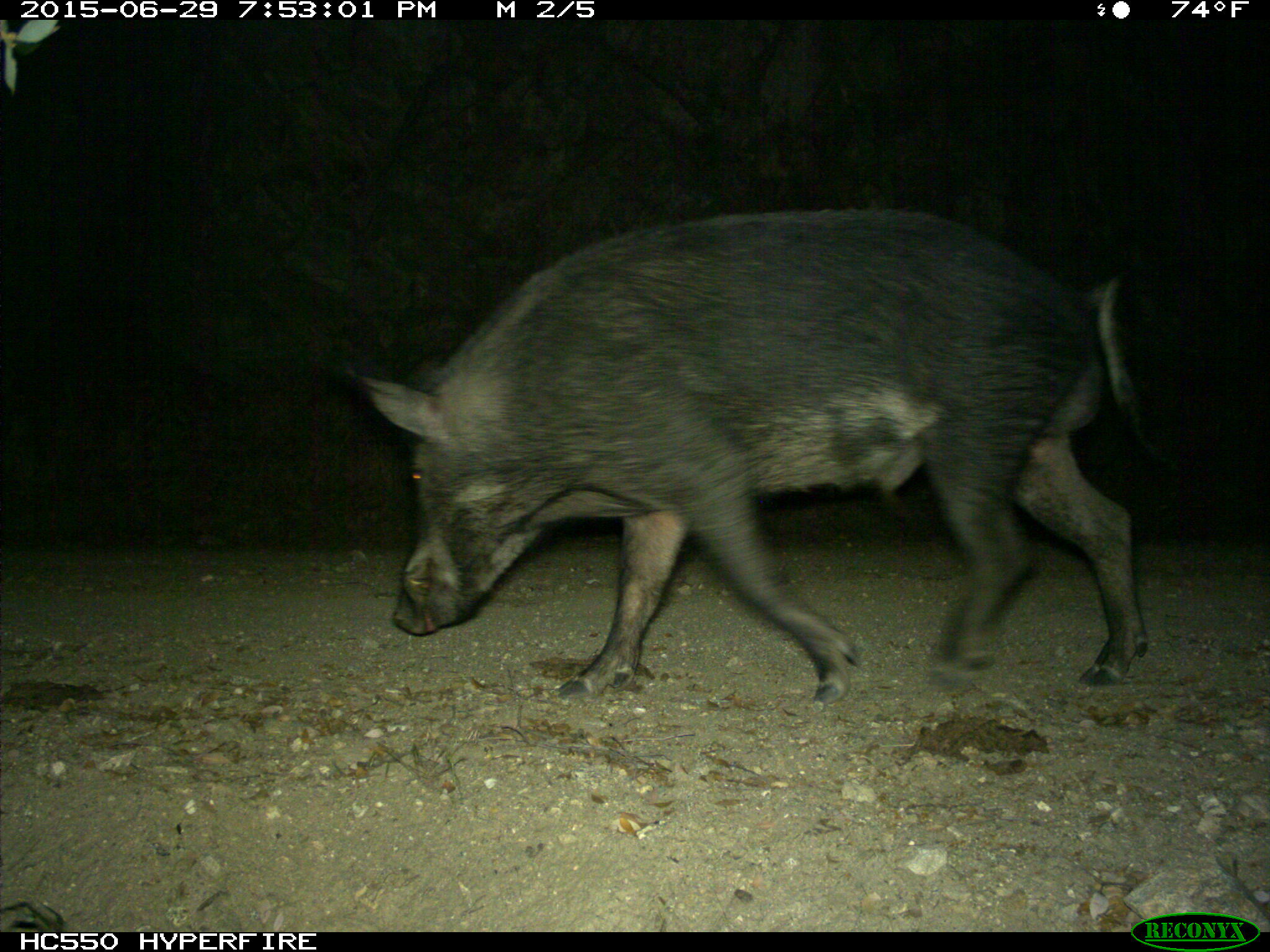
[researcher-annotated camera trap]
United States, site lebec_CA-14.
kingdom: Animalia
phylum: Chordata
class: Mammalia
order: Artiodactyla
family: Suidae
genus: Sus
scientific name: Sus scrofa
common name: wild boar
Sus scrofa (wild boar).